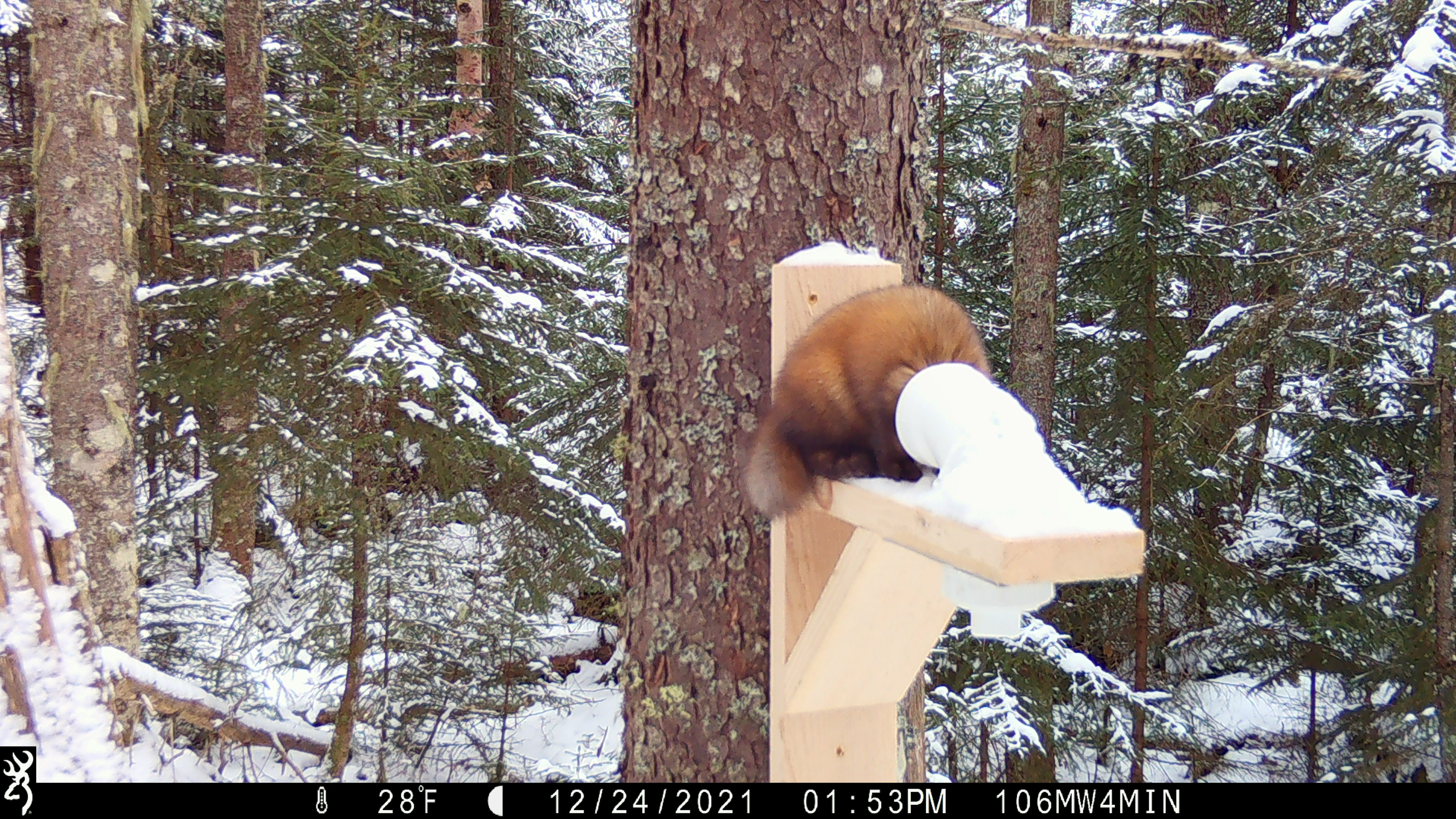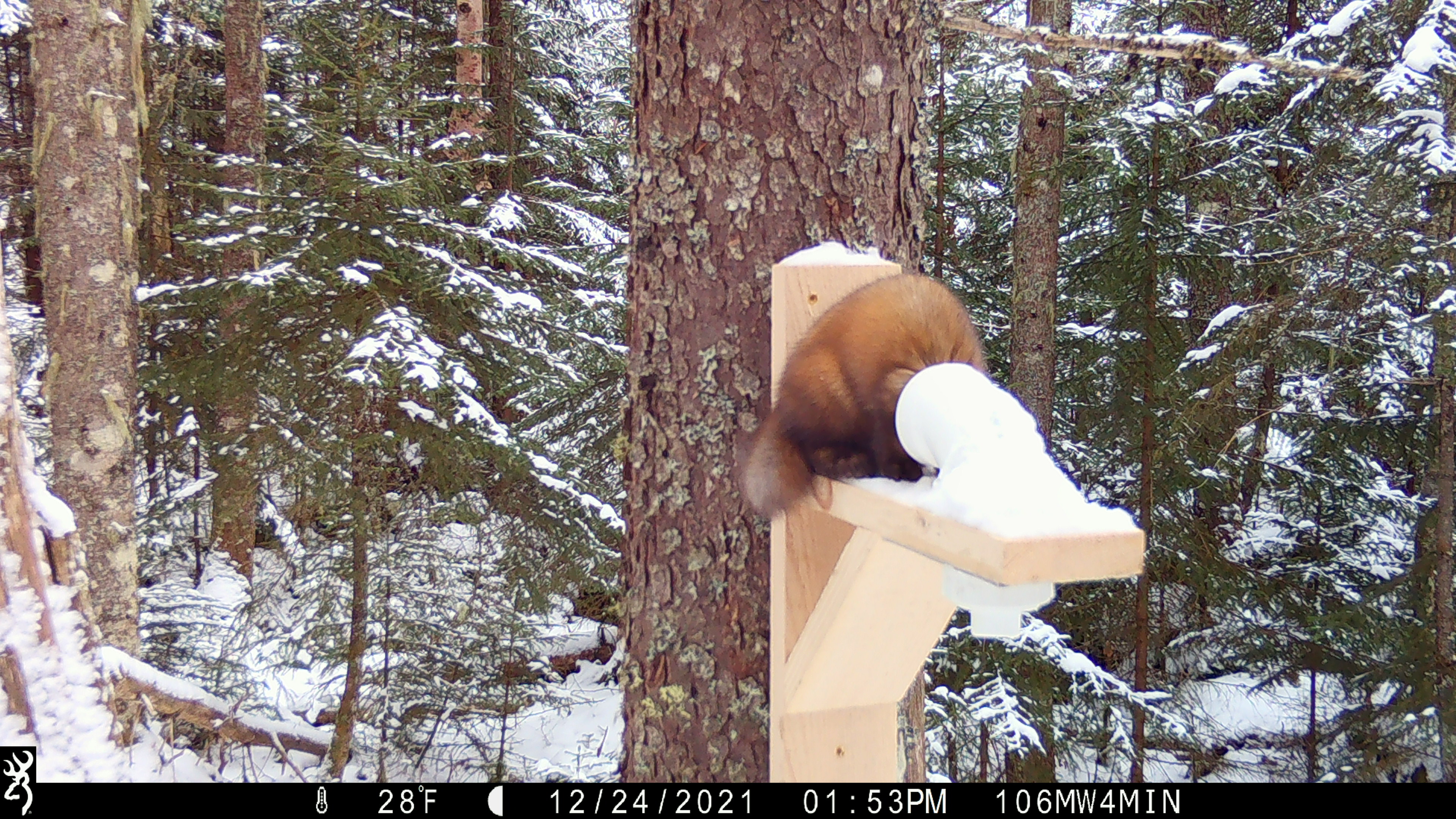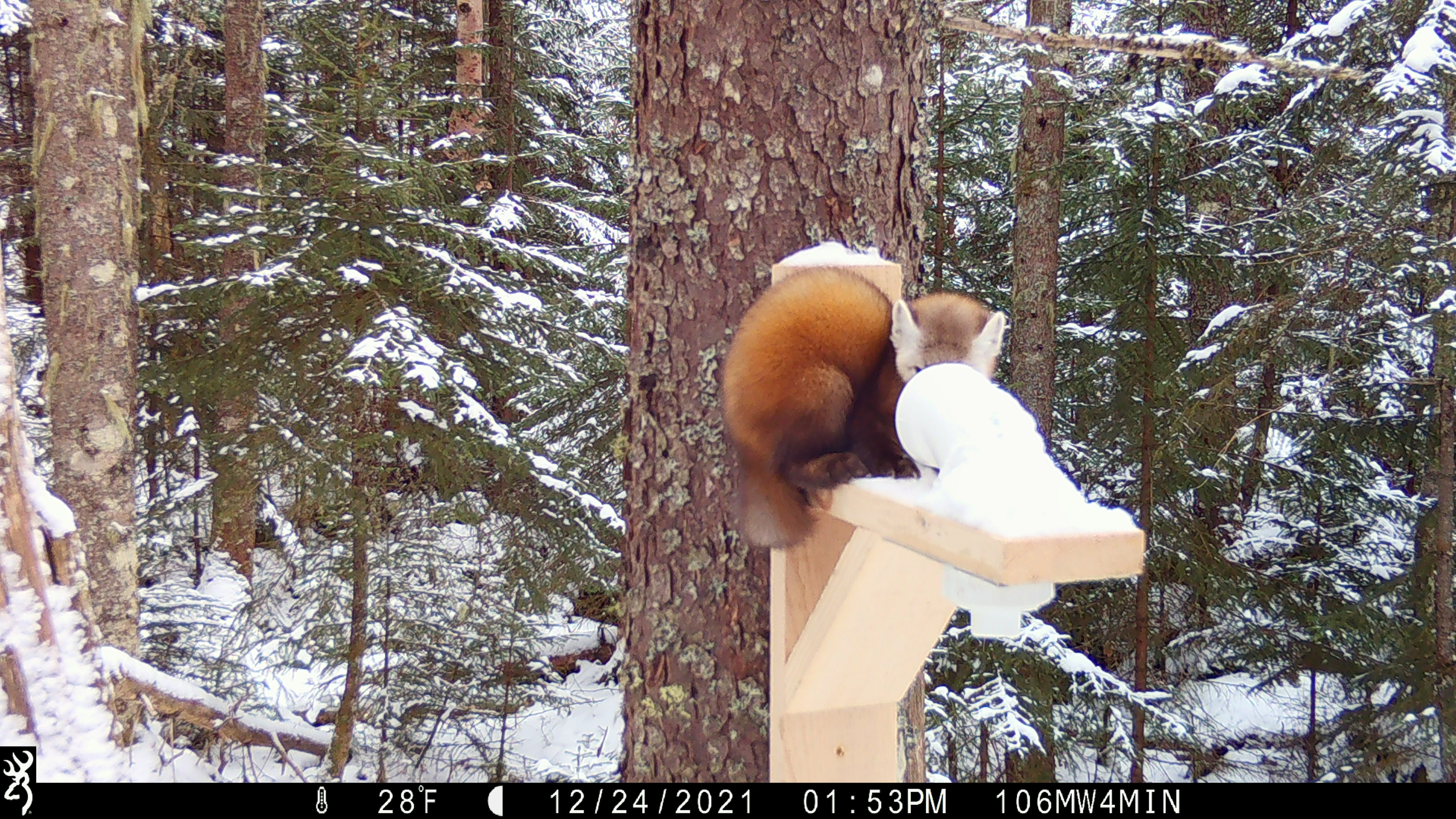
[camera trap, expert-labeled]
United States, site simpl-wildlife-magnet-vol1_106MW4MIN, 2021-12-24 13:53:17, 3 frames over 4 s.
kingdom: Animalia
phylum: Chordata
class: Mammalia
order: Carnivora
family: Mustelidae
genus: Martes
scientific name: Martes americana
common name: american marten